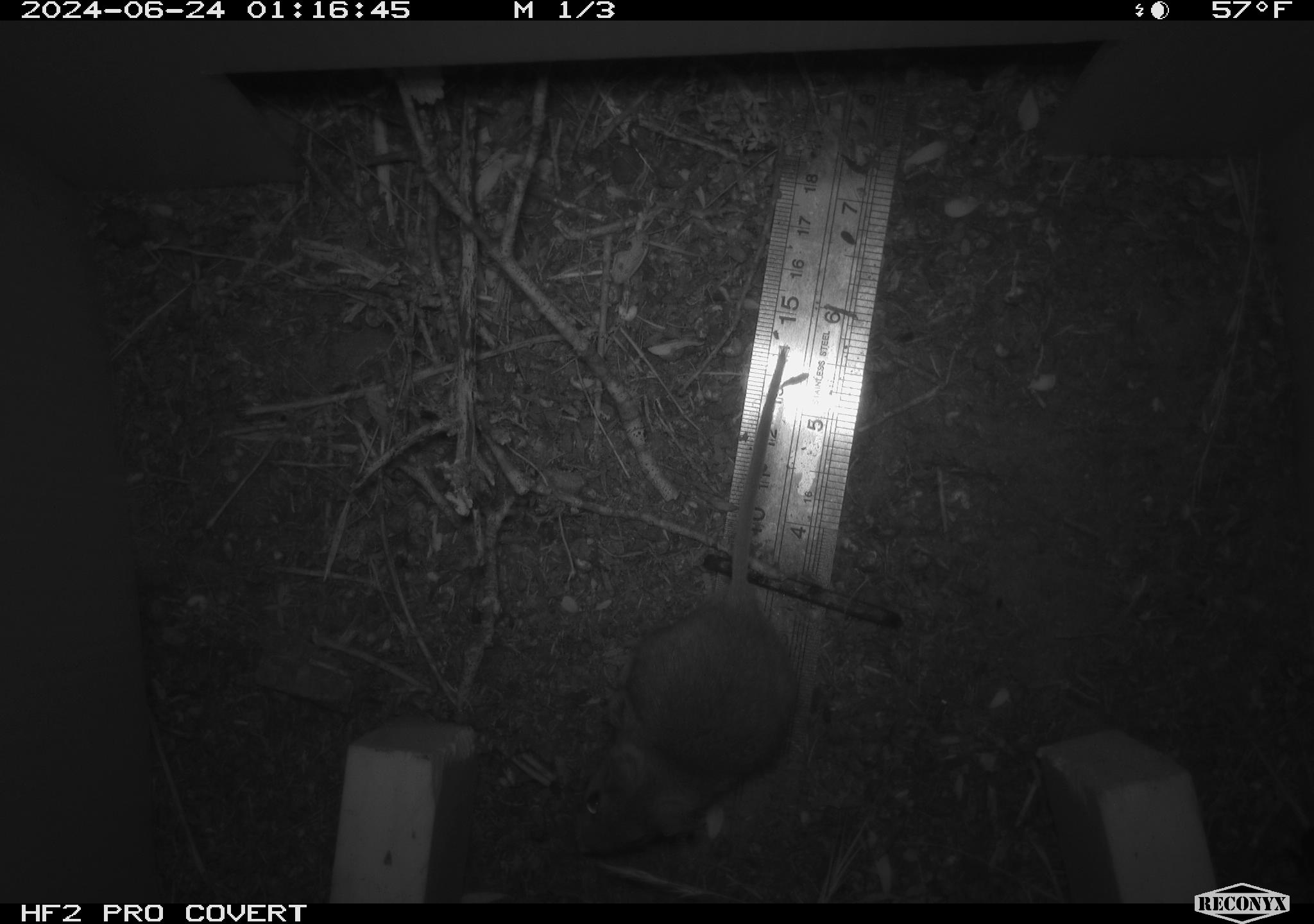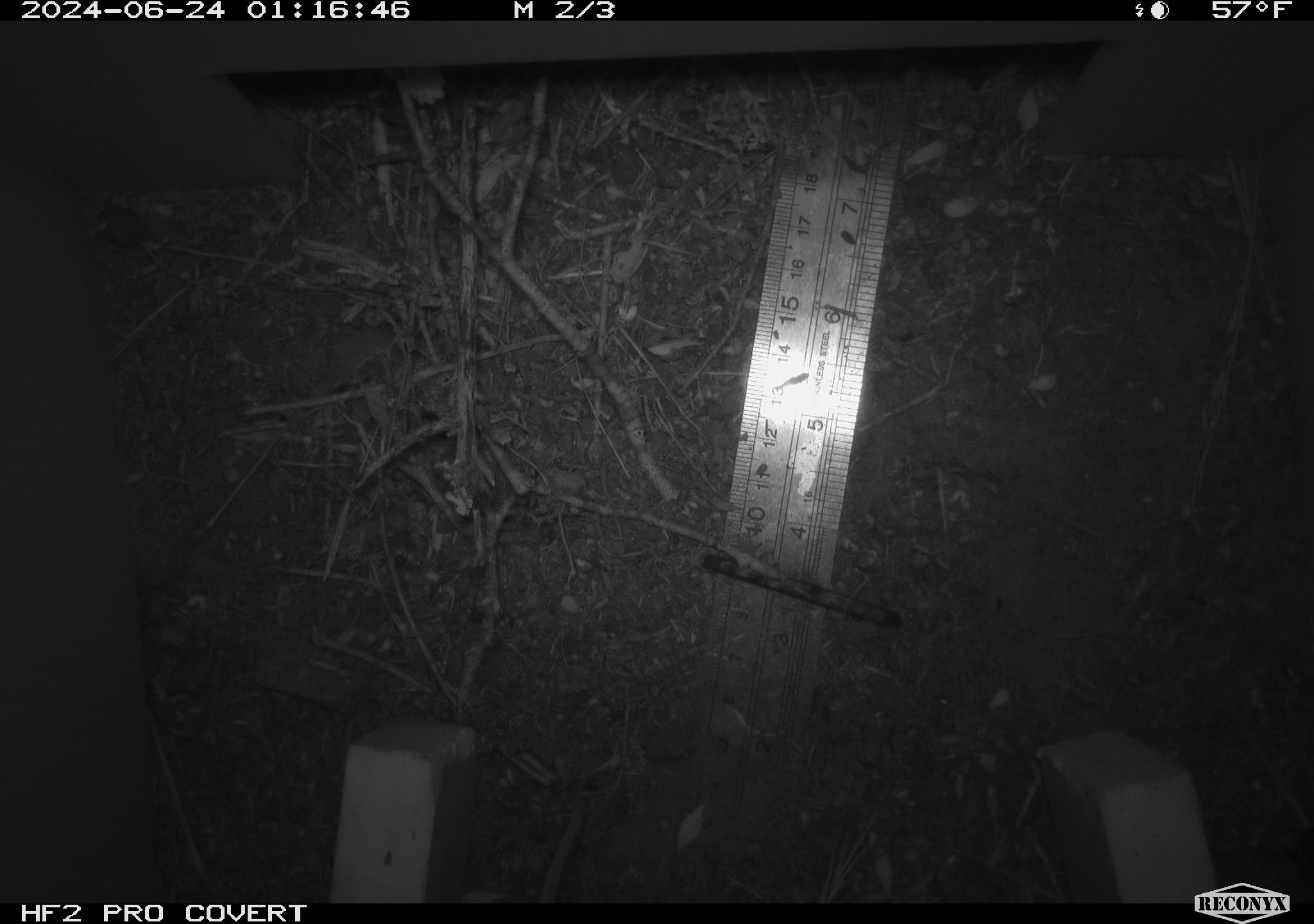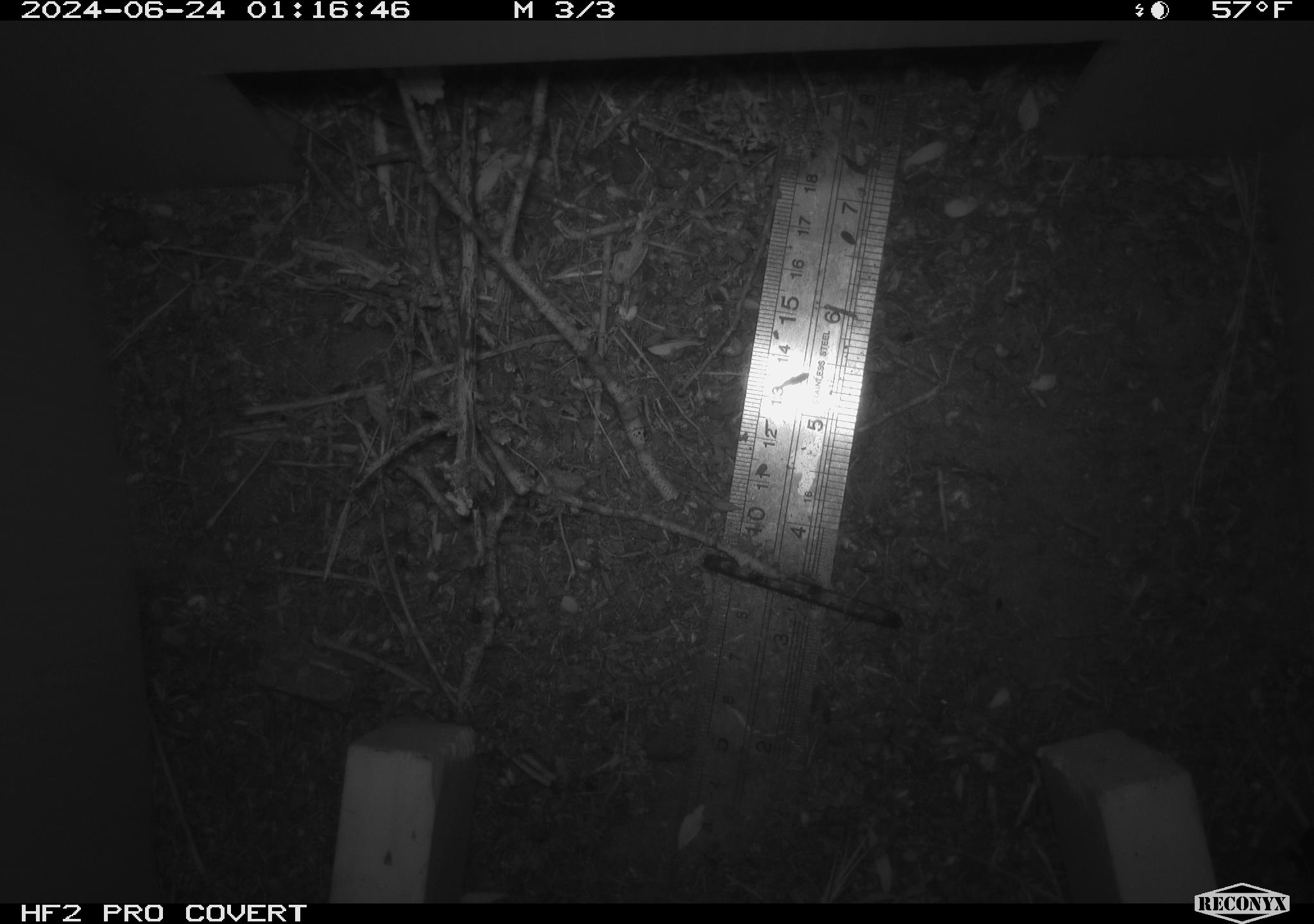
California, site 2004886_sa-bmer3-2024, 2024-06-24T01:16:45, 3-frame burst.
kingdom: Animalia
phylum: Chordata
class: Mammalia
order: Rodentia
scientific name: Rodentia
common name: mouse species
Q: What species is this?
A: Mouse species (Rodentia).